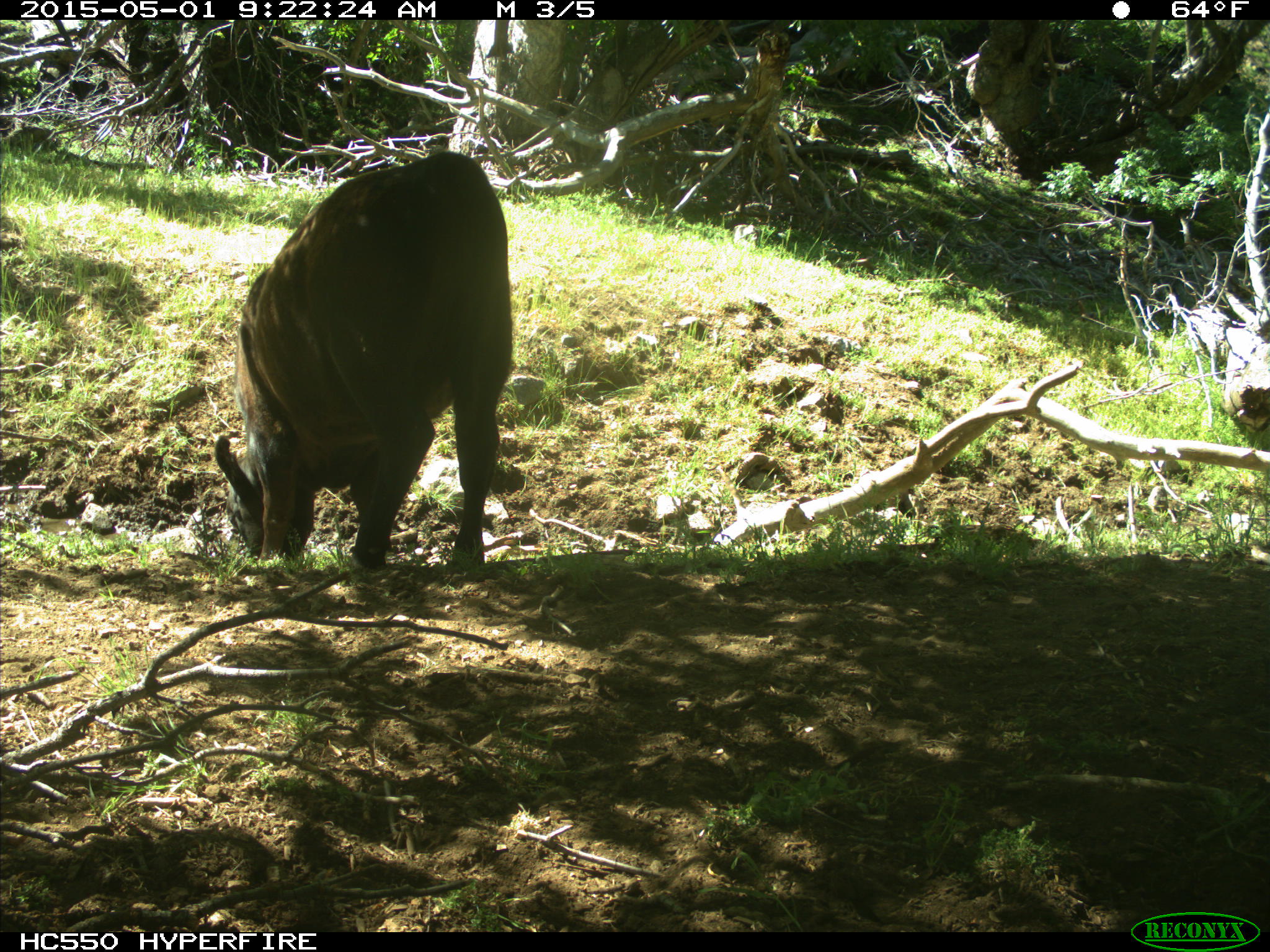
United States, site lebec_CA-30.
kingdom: Animalia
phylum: Chordata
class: Mammalia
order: Artiodactyla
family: Bovidae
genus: Bos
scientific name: Bos taurus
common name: domestic cow